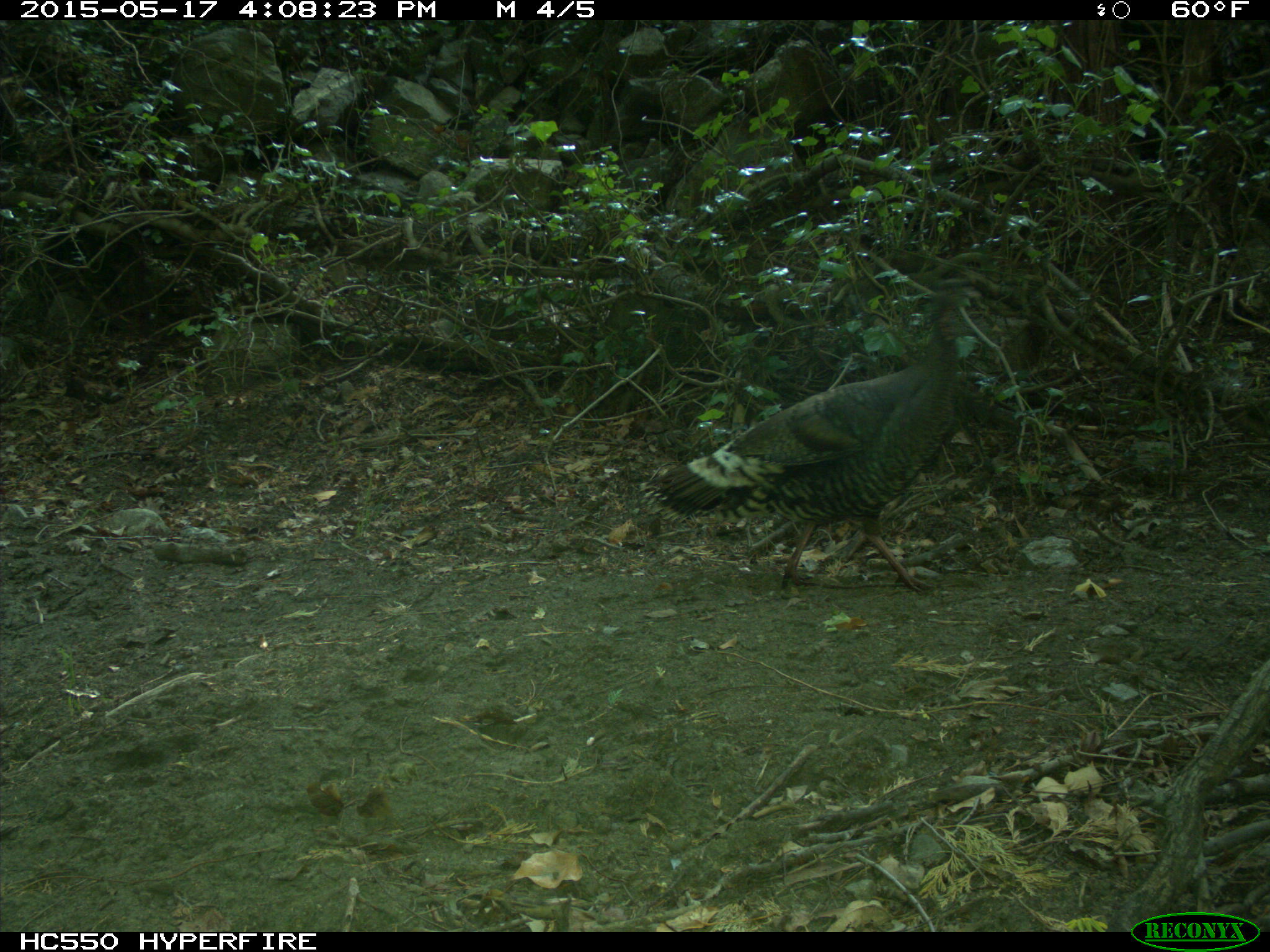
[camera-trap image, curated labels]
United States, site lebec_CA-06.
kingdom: Animalia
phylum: Chordata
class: Aves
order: Galliformes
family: Phasianidae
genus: Meleagris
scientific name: Meleagris gallopavo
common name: wild turkey